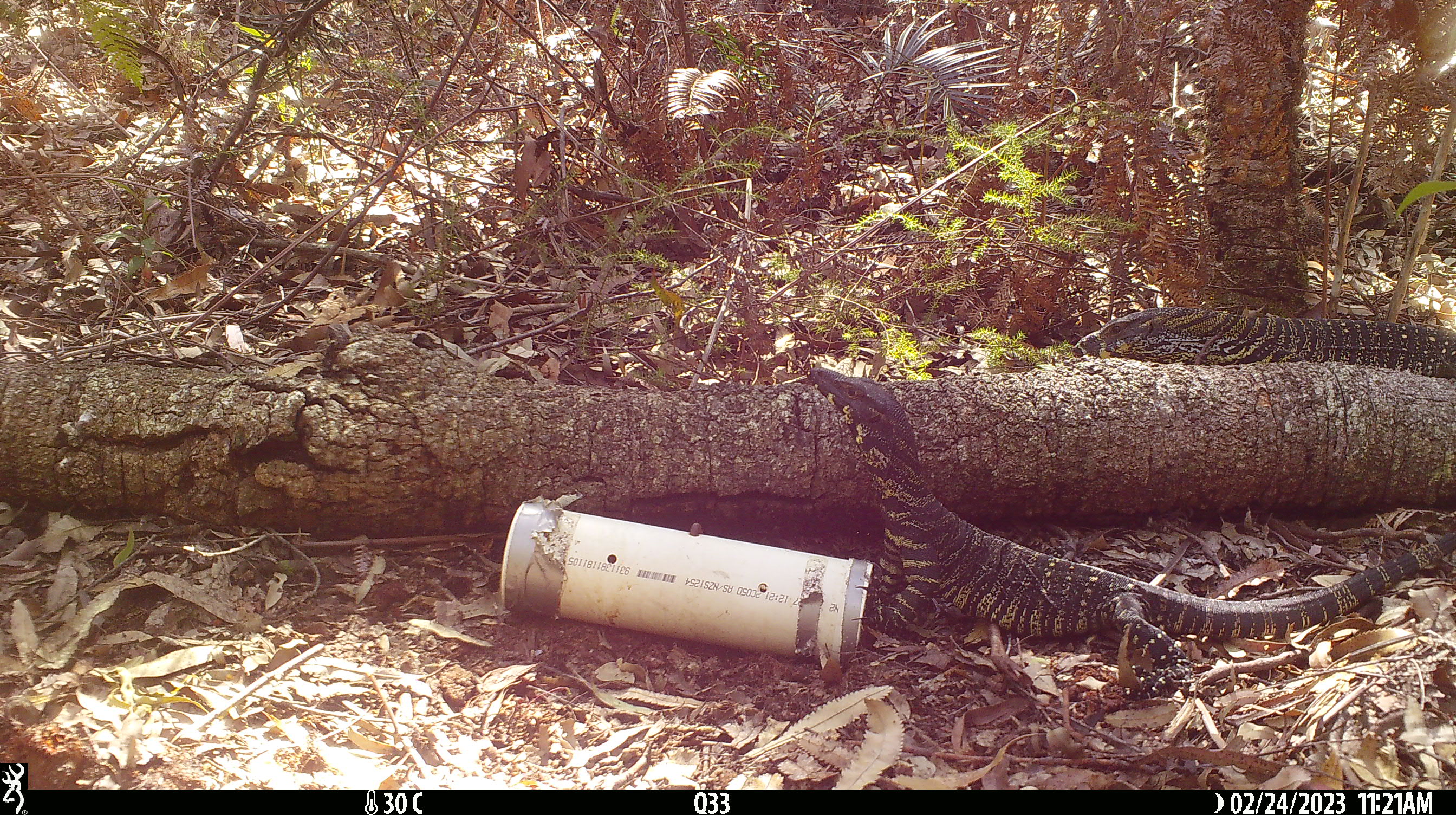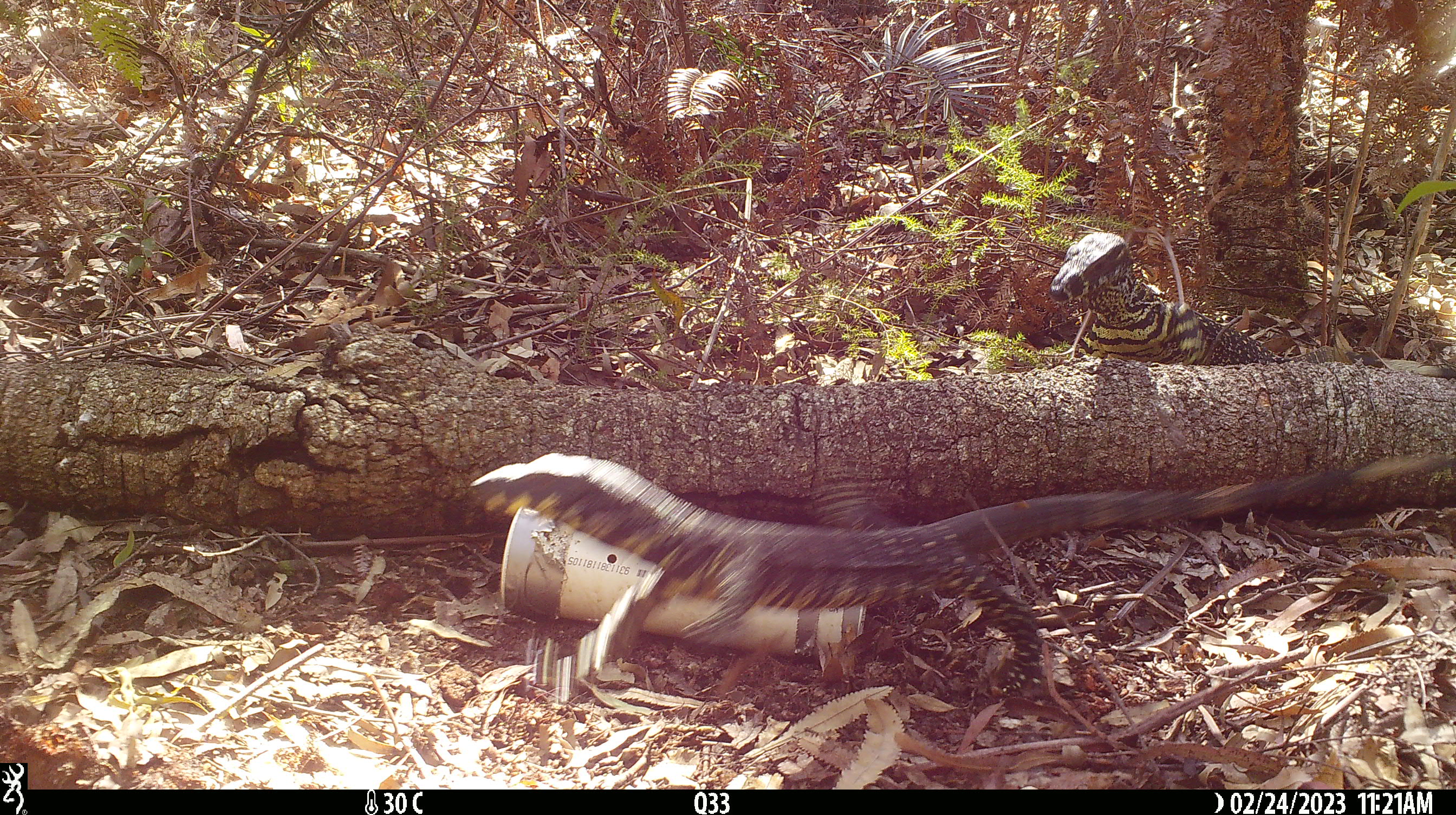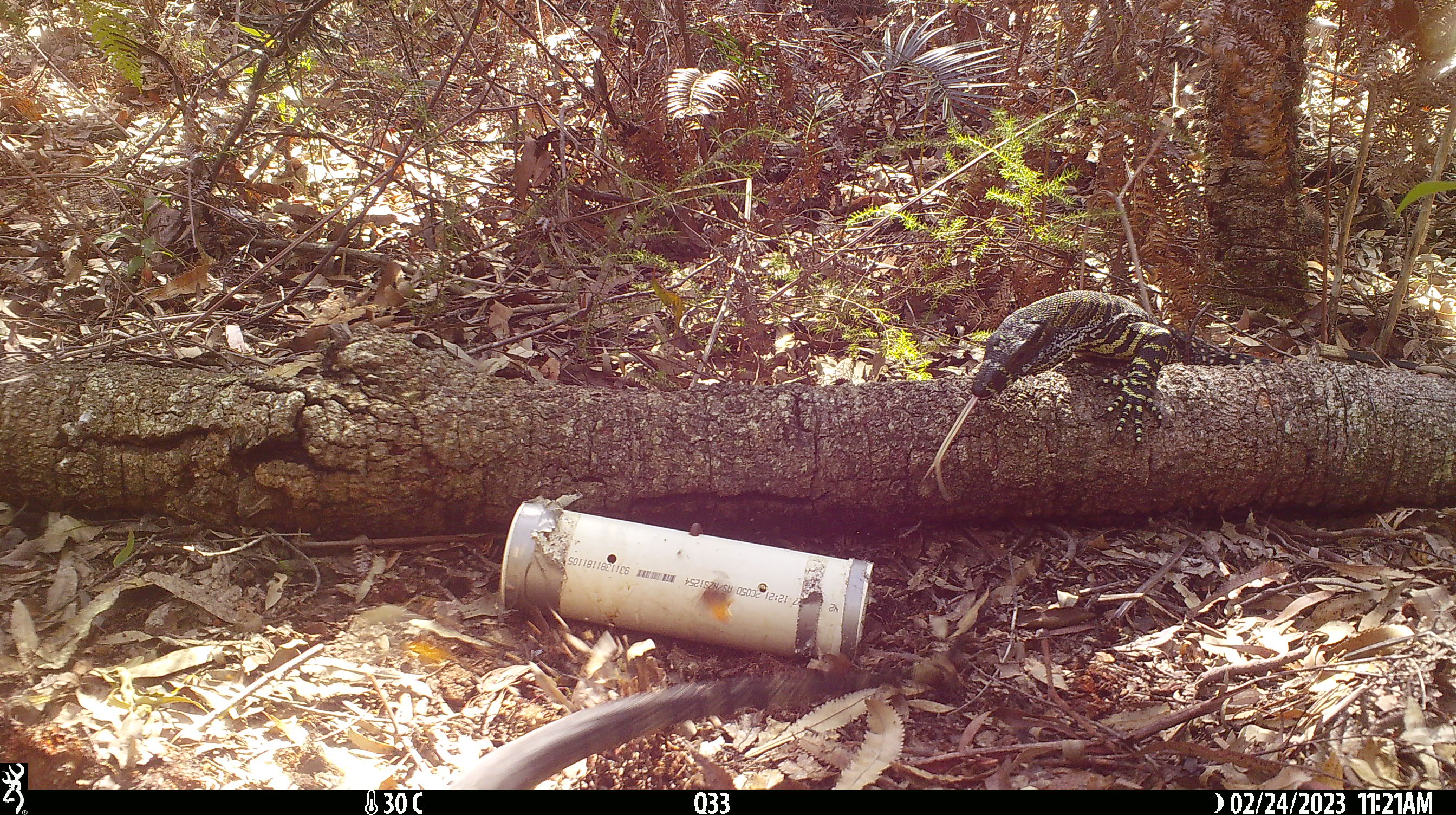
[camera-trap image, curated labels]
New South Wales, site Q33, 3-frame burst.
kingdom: Animalia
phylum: Chordata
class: Reptilia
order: Squamata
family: Varanidae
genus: Varanus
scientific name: Varanus varius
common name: lace monitor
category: goanna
Goanna (lace monitor) (Varanus varius).